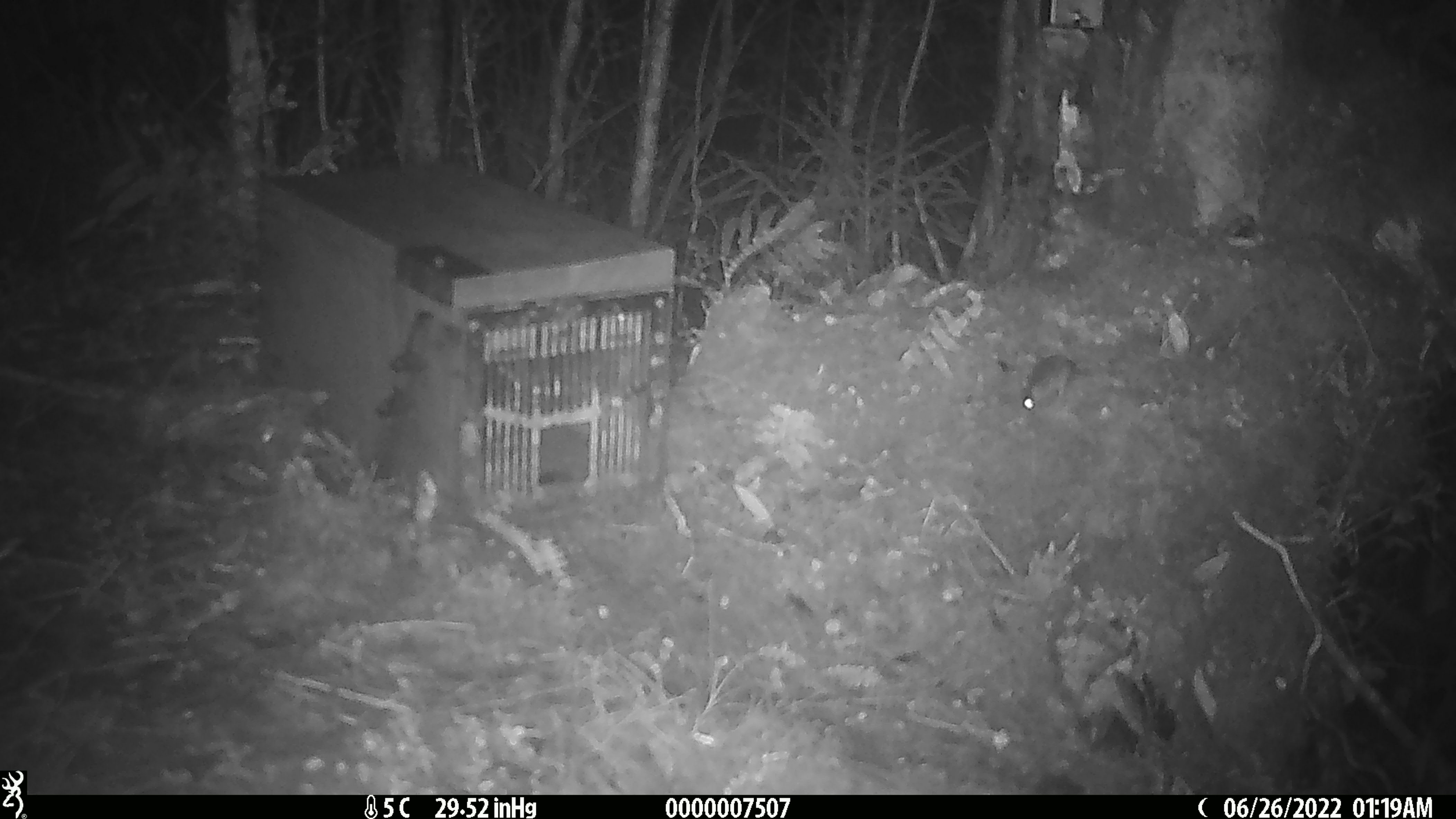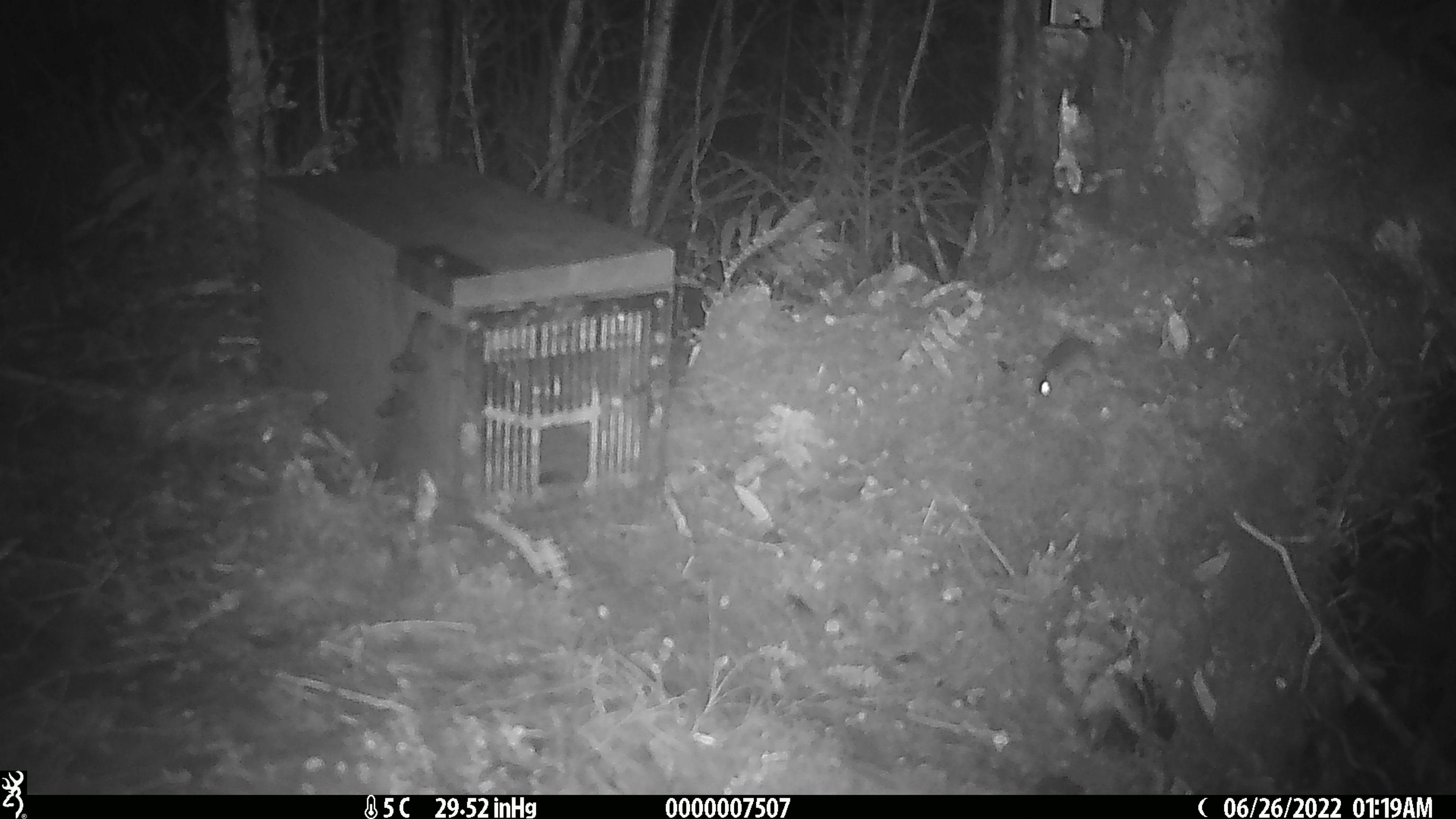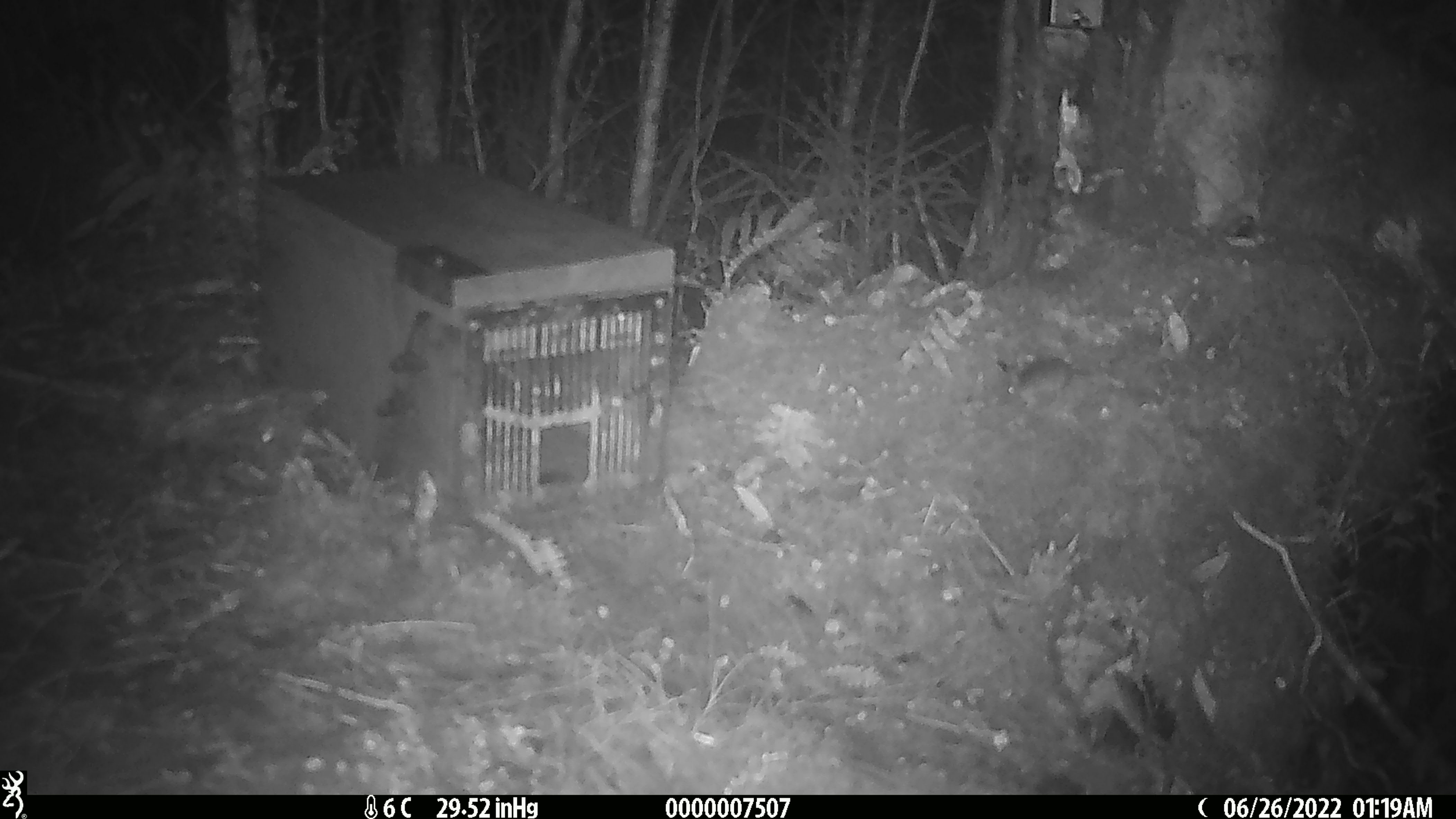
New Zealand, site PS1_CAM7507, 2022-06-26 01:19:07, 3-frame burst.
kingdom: Animalia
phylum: Chordata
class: Mammalia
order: Rodentia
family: Muridae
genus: Mus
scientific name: Mus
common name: mouse